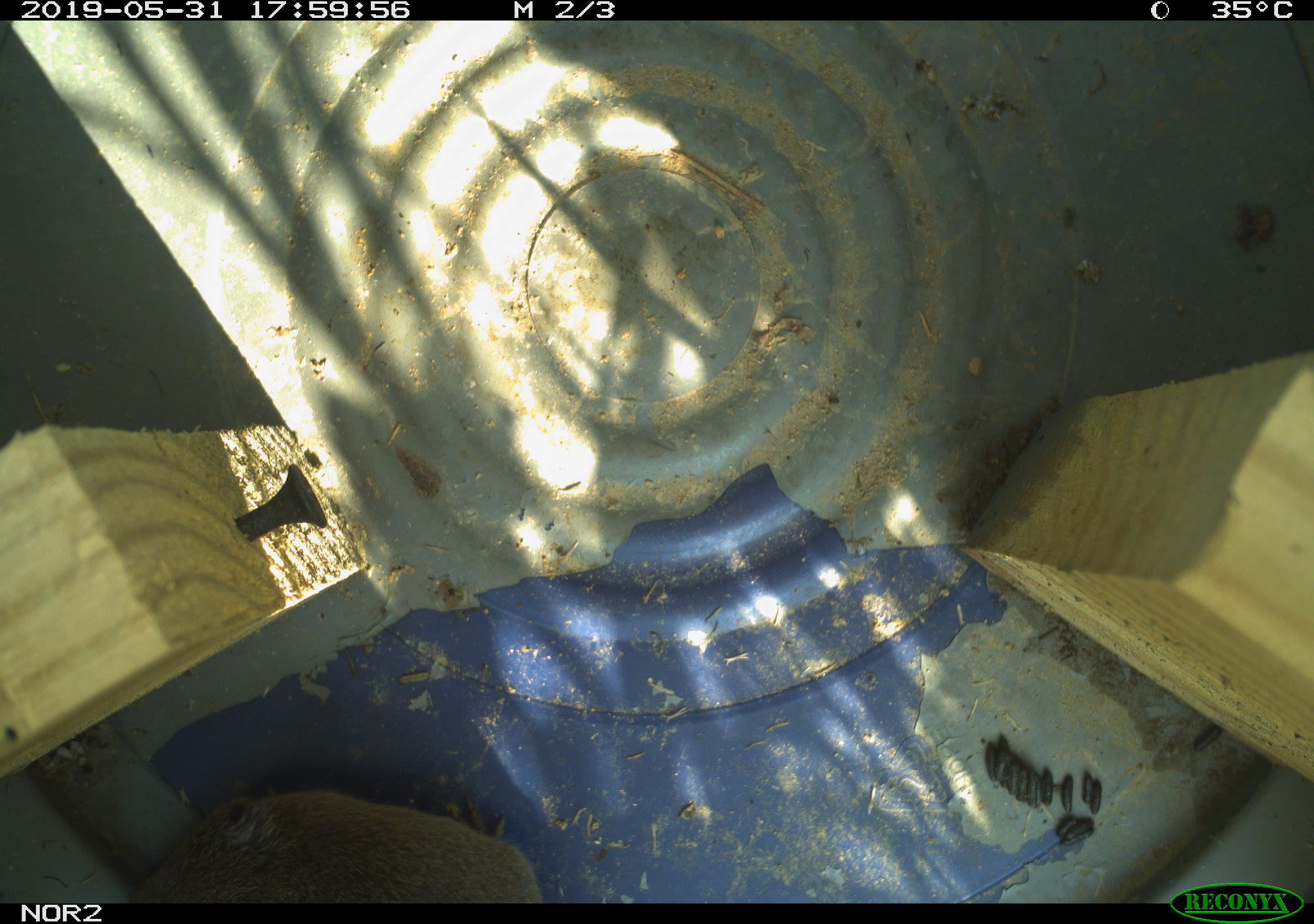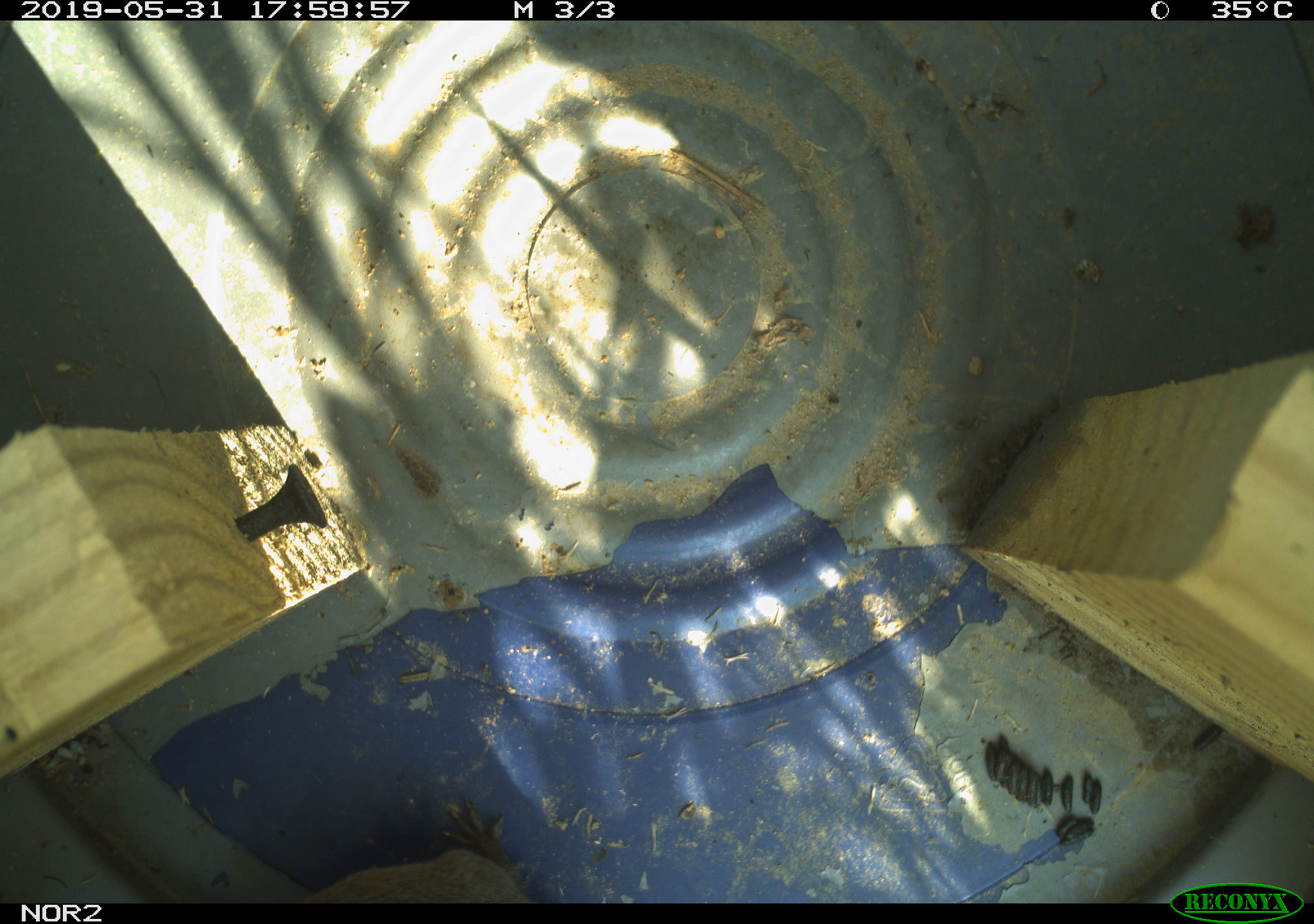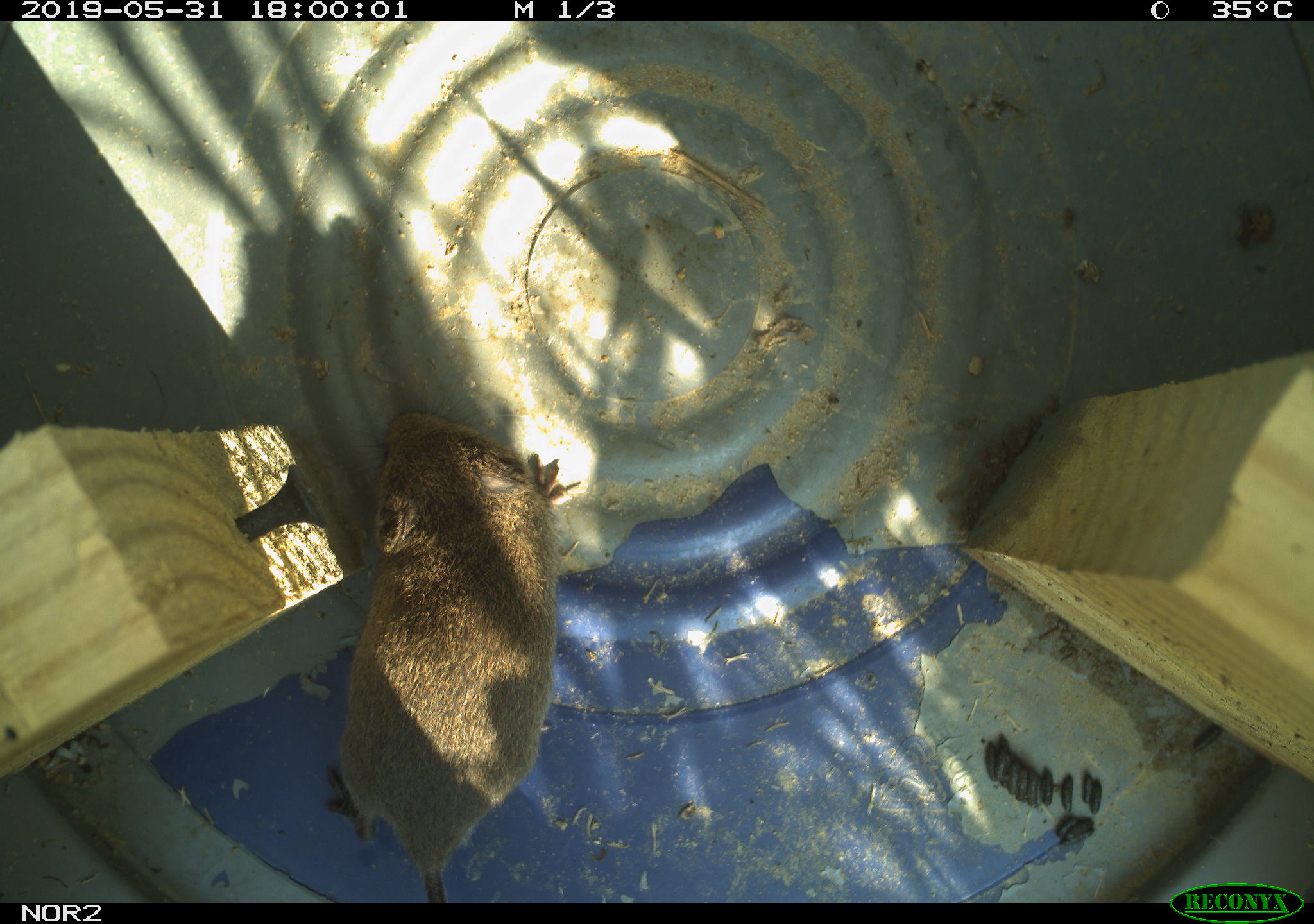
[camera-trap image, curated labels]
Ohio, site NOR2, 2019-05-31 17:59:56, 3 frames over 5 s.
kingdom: Animalia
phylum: Chordata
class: Mammalia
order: Rodentia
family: Cricetidae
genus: Microtus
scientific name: Microtus pennsylvanicus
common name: meadow vole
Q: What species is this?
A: Meadow vole (Microtus pennsylvanicus).